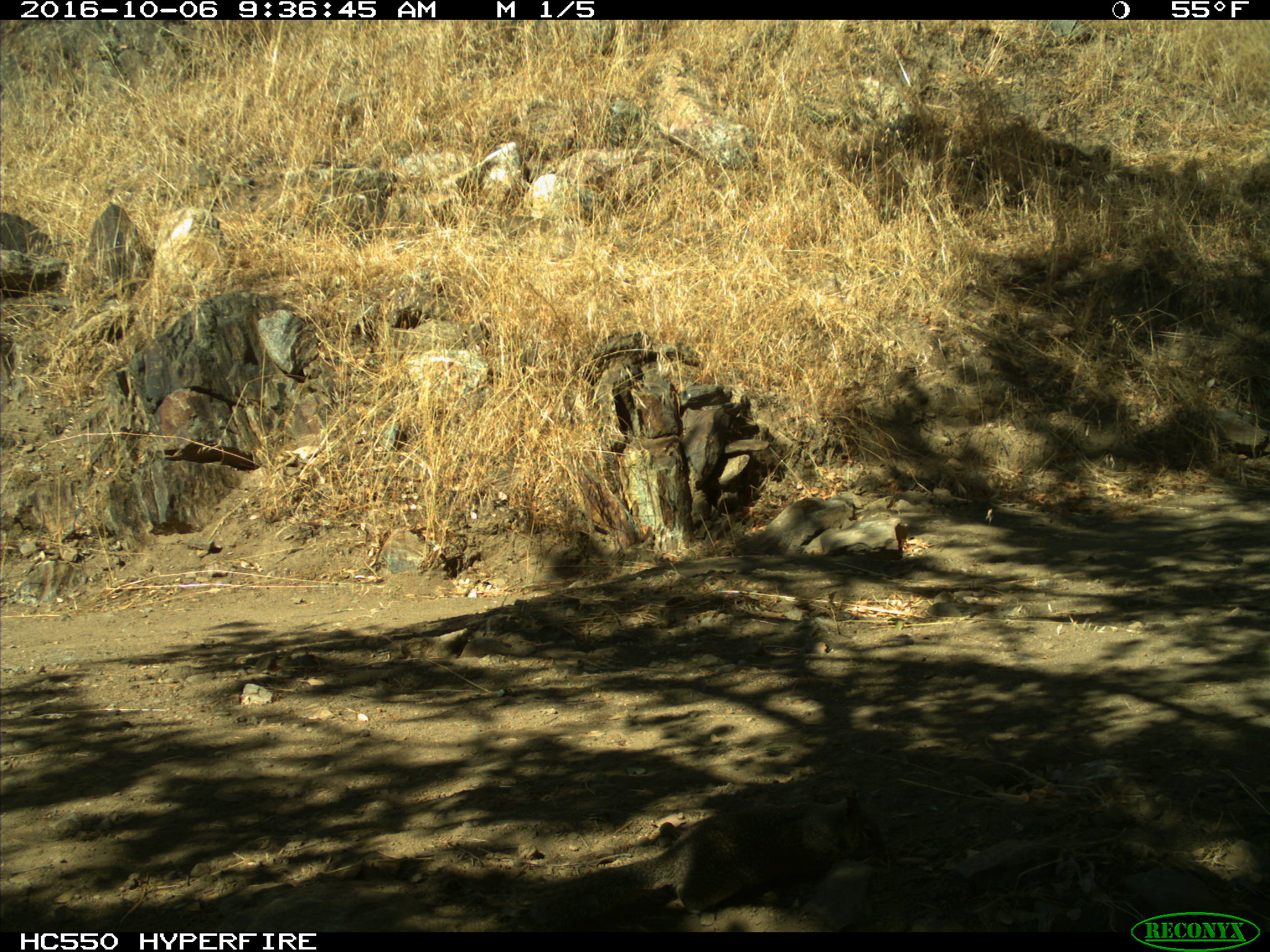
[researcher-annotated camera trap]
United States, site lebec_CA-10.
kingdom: Animalia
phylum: Chordata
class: Mammalia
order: Rodentia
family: Sciuridae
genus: Otospermophilus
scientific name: Otospermophilus beecheyi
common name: california ground squirrel